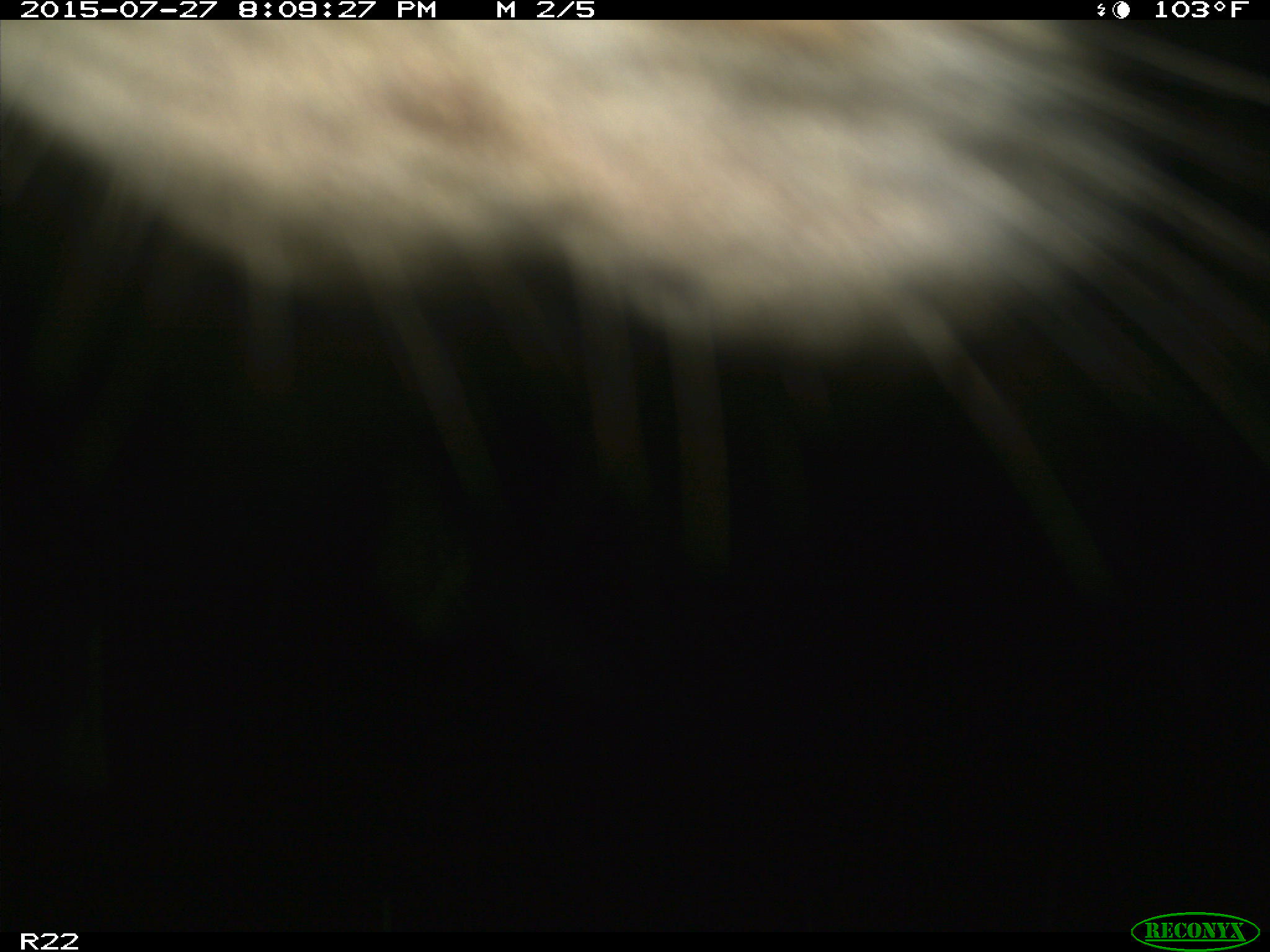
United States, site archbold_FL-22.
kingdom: Animalia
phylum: Chordata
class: Mammalia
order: Artiodactyla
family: Bovidae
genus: Bos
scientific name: Bos taurus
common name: domestic cow